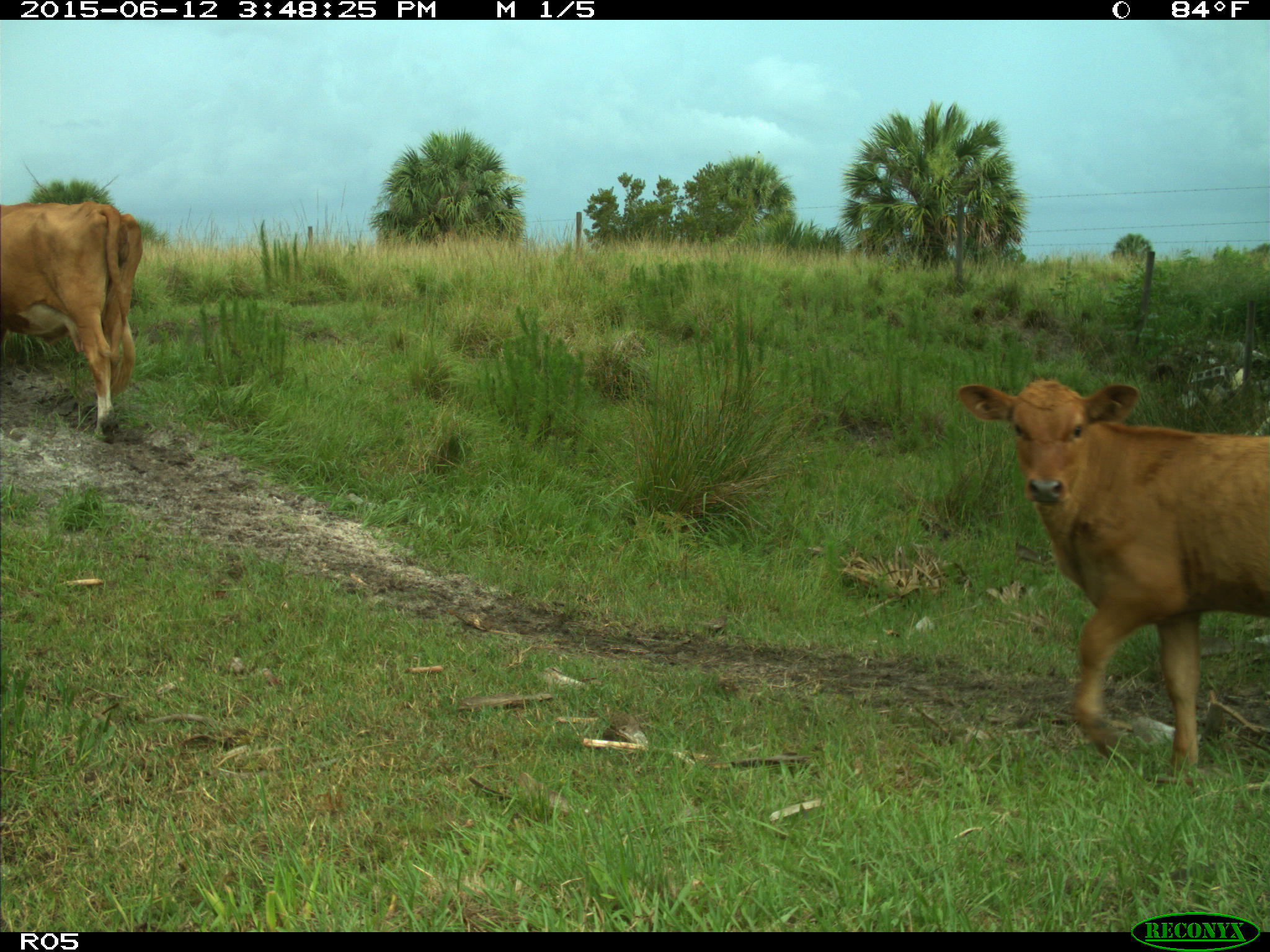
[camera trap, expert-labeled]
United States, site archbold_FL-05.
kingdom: Animalia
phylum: Chordata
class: Mammalia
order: Artiodactyla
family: Bovidae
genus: Bos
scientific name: Bos taurus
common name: domestic cow